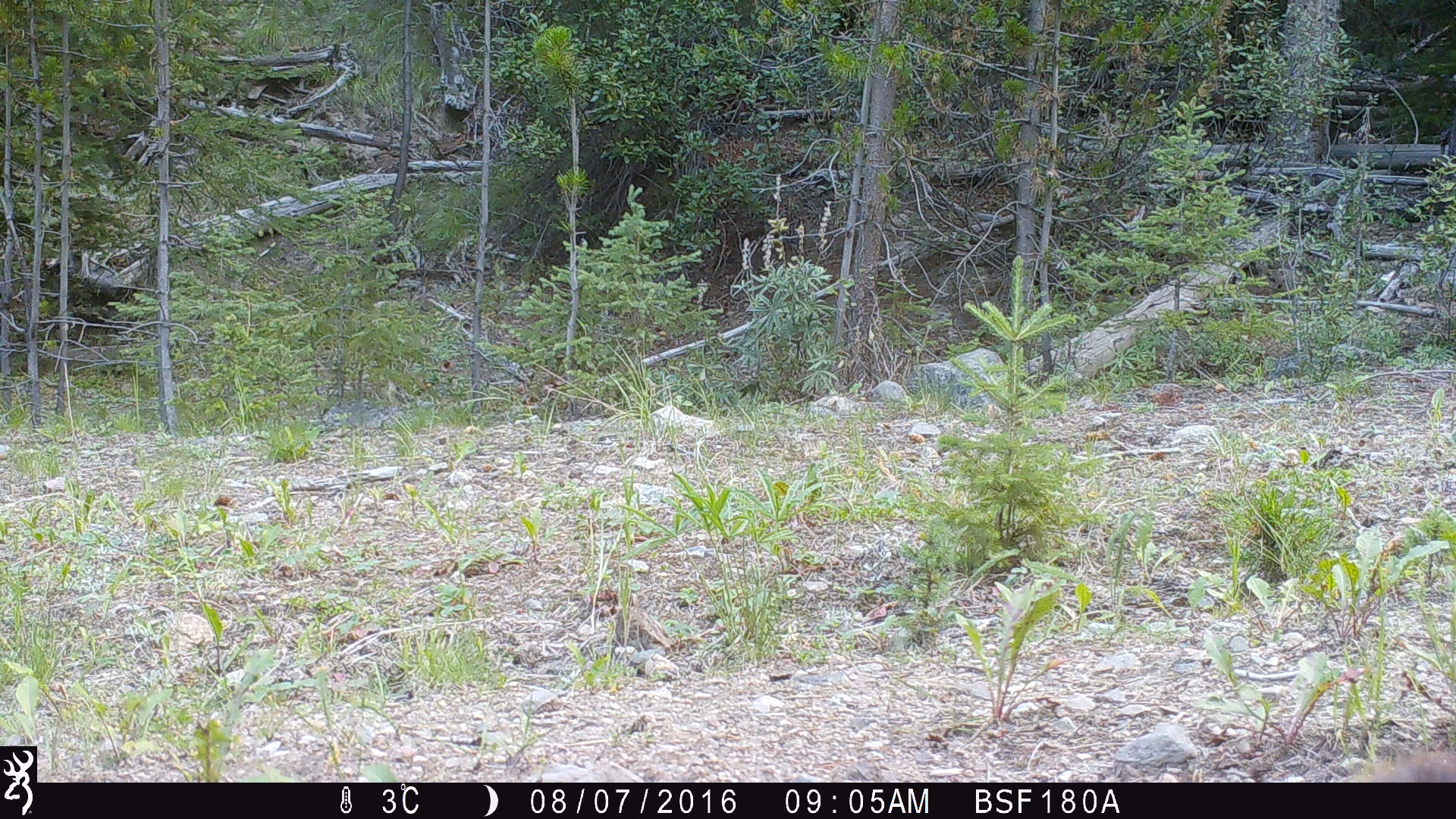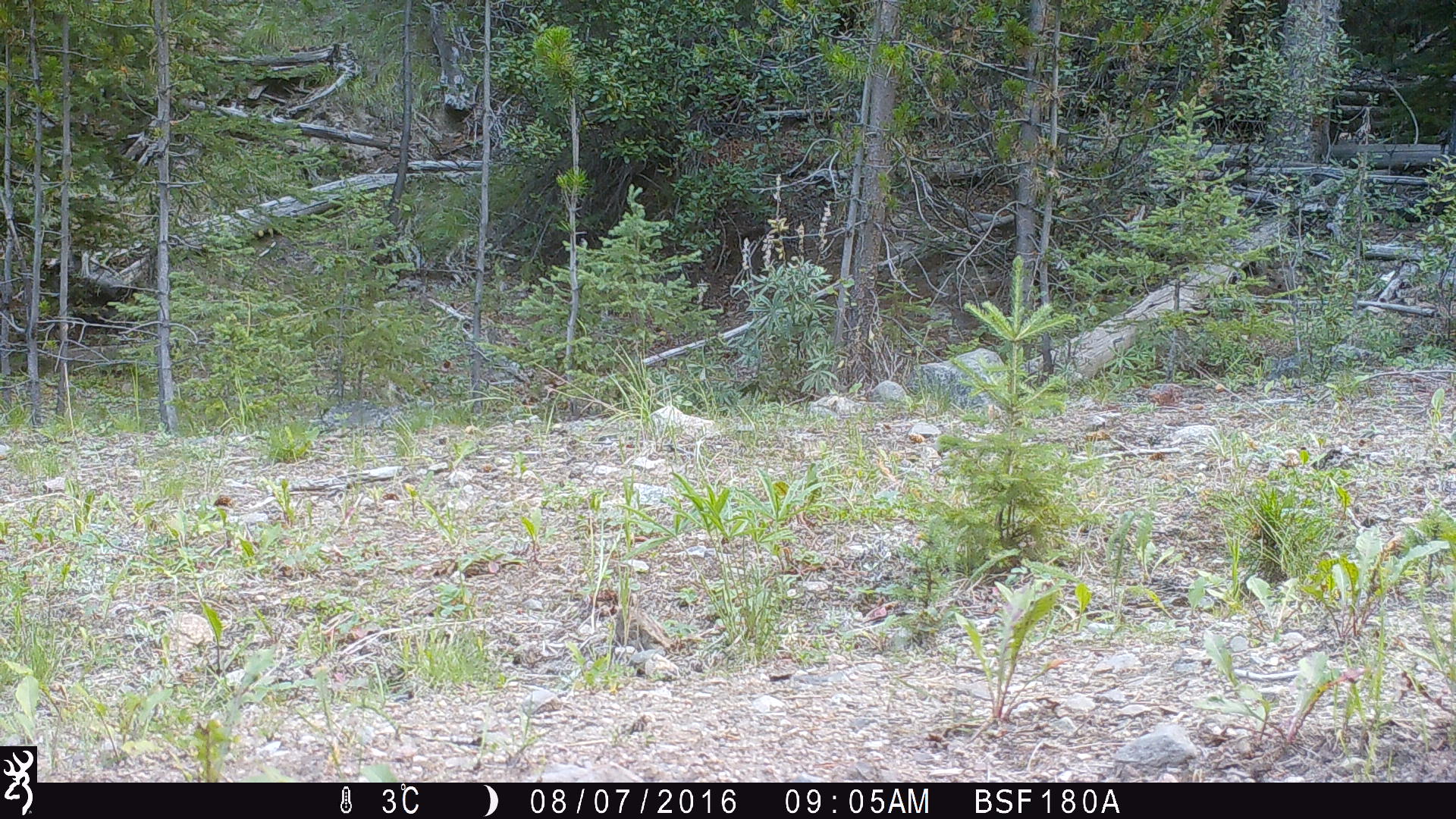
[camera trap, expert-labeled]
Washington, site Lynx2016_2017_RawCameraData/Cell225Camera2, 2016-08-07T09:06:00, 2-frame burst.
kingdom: Animalia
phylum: Chordata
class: Mammalia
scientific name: Mammalia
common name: small mammal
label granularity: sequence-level